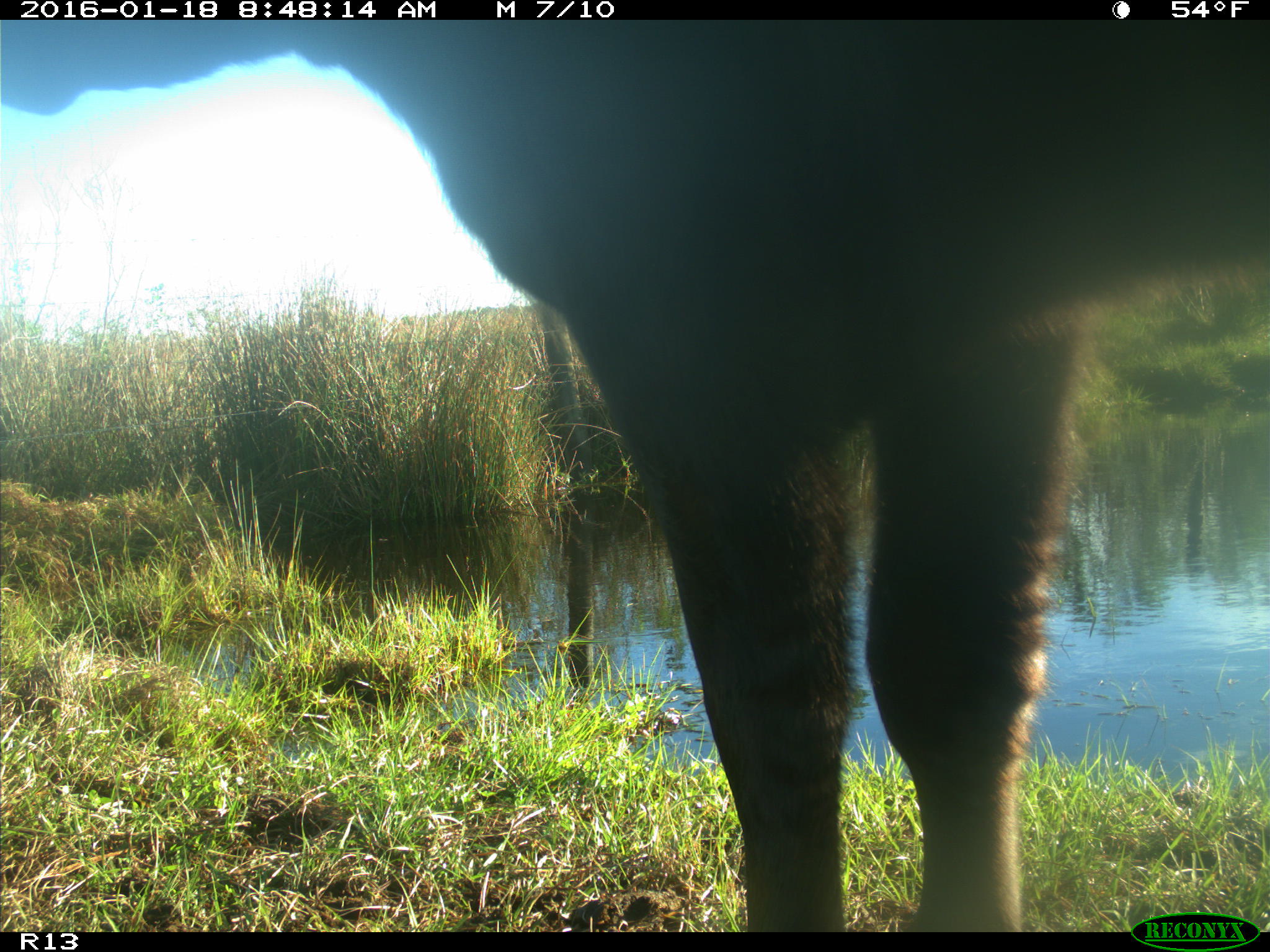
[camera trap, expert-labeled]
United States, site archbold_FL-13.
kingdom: Animalia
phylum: Chordata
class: Mammalia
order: Artiodactyla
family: Bovidae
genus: Bos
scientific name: Bos taurus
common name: domestic cow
Bos taurus (domestic cow).